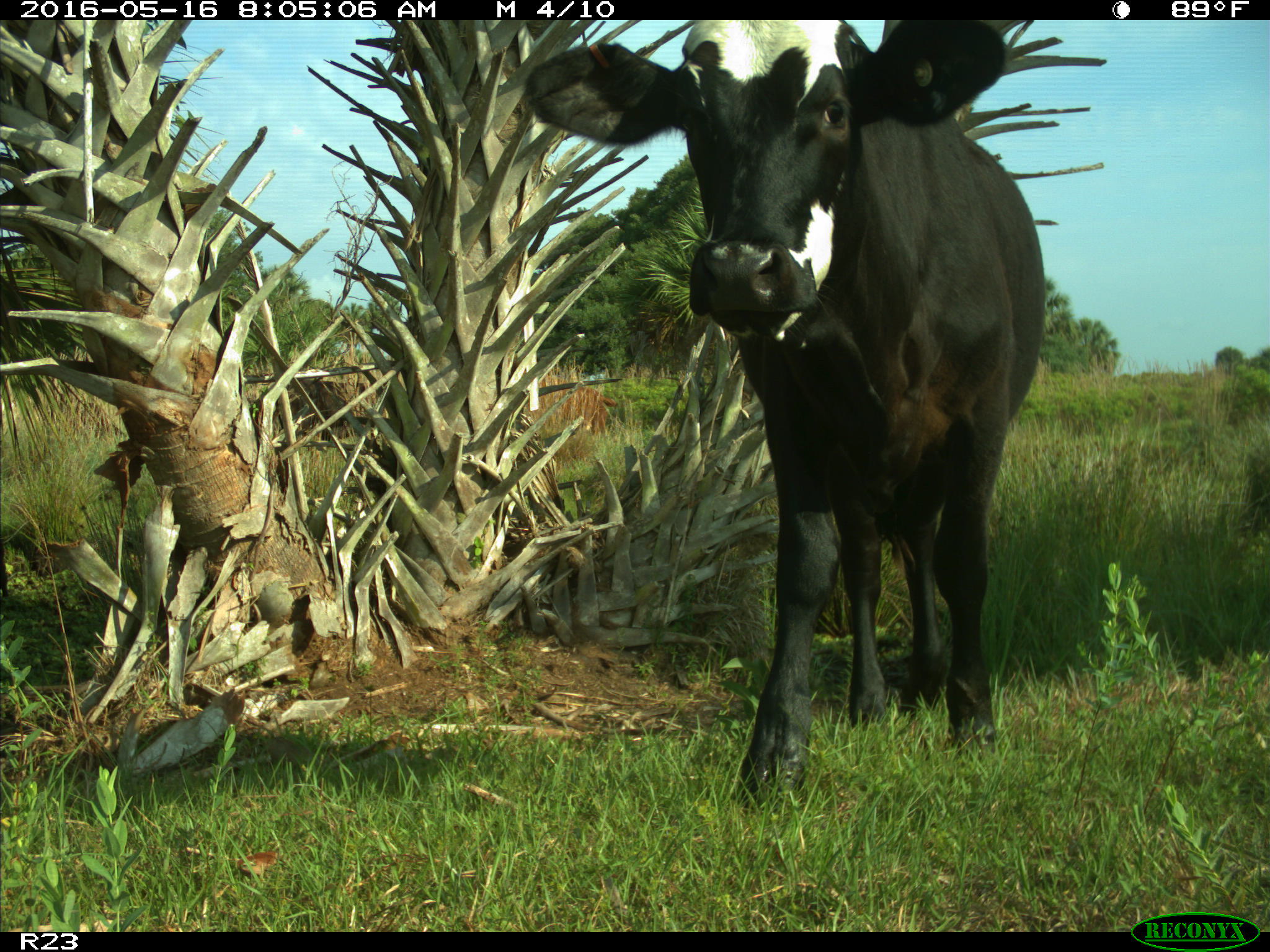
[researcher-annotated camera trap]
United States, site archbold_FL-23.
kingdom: Animalia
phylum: Chordata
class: Mammalia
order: Artiodactyla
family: Bovidae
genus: Bos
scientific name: Bos taurus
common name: domestic cow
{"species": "Bos taurus (domestic cow)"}